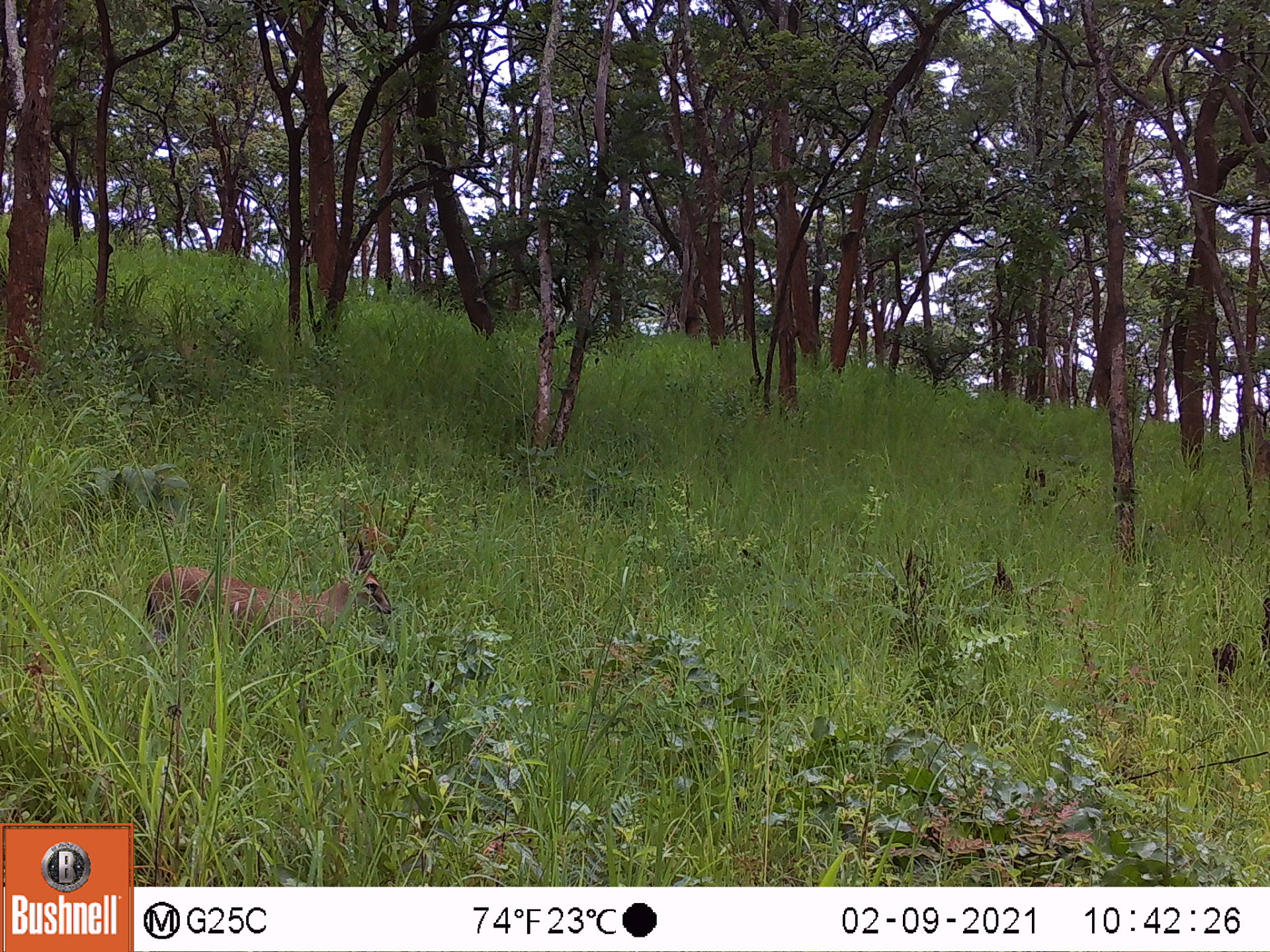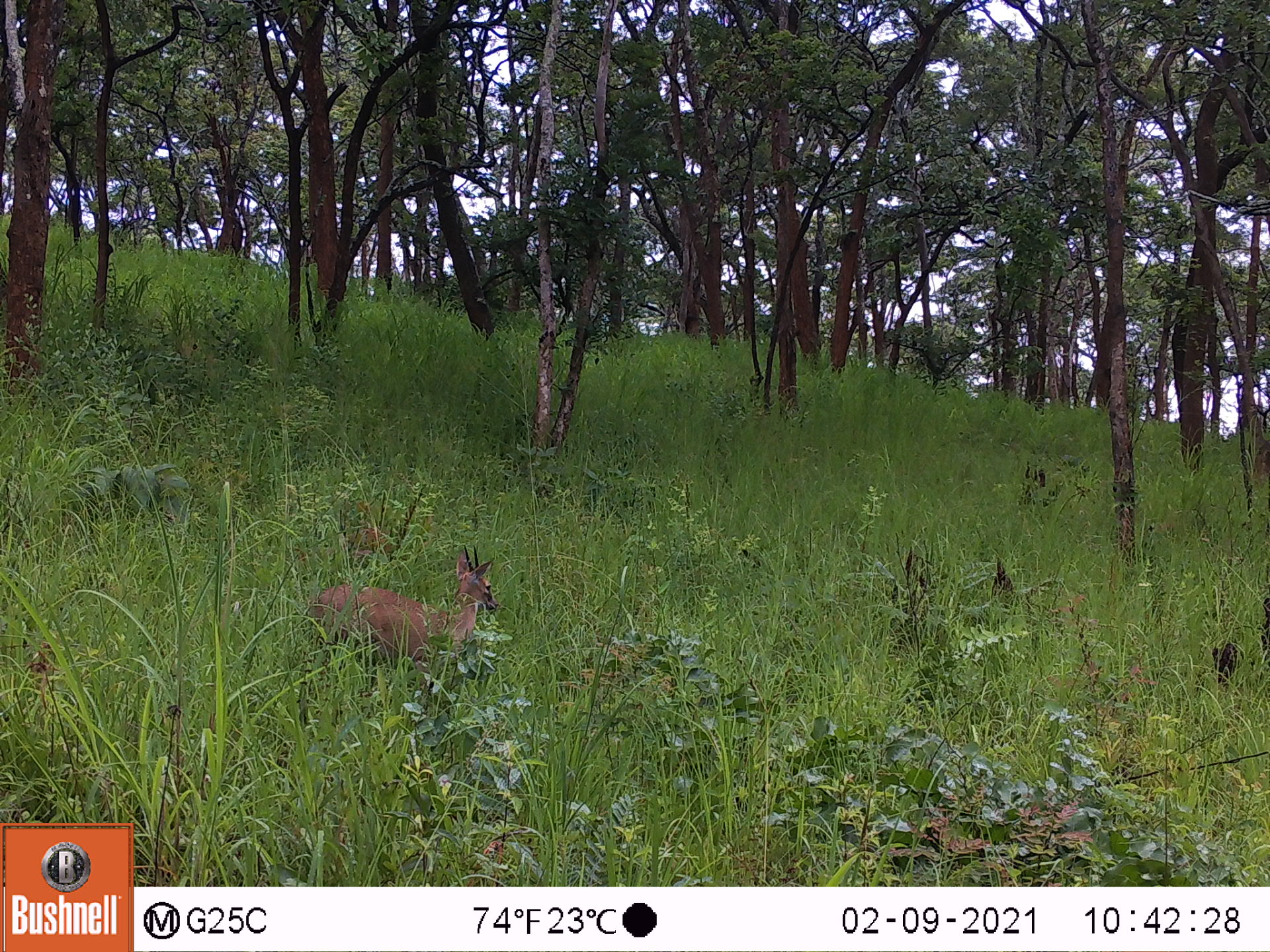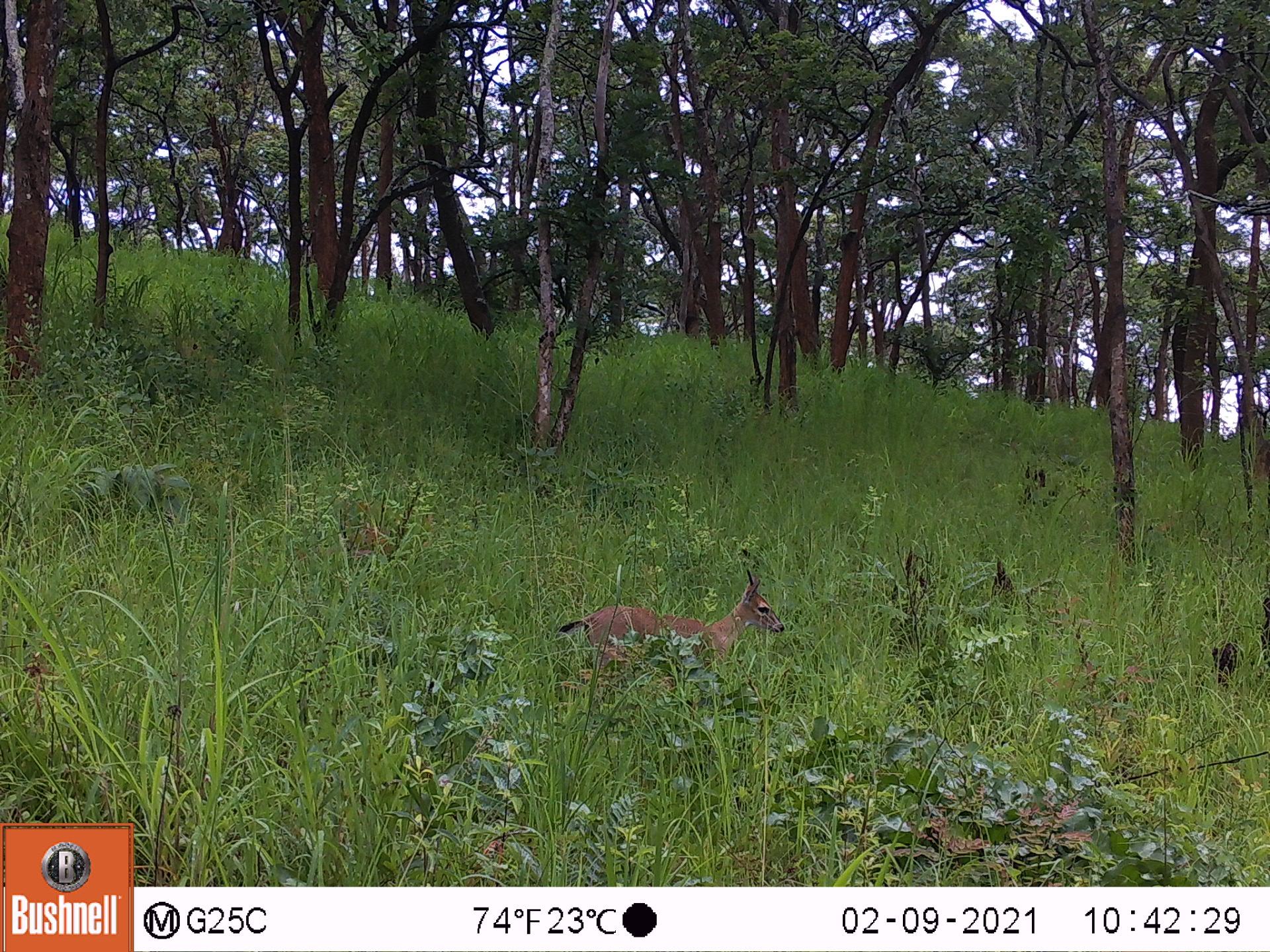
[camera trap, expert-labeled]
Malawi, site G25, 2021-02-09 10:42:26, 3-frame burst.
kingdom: Animalia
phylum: Chordata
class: Mammalia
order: Artiodactyla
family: Bovidae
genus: Sylvicapra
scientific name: Sylvicapra grimmia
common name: common duiker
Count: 1.